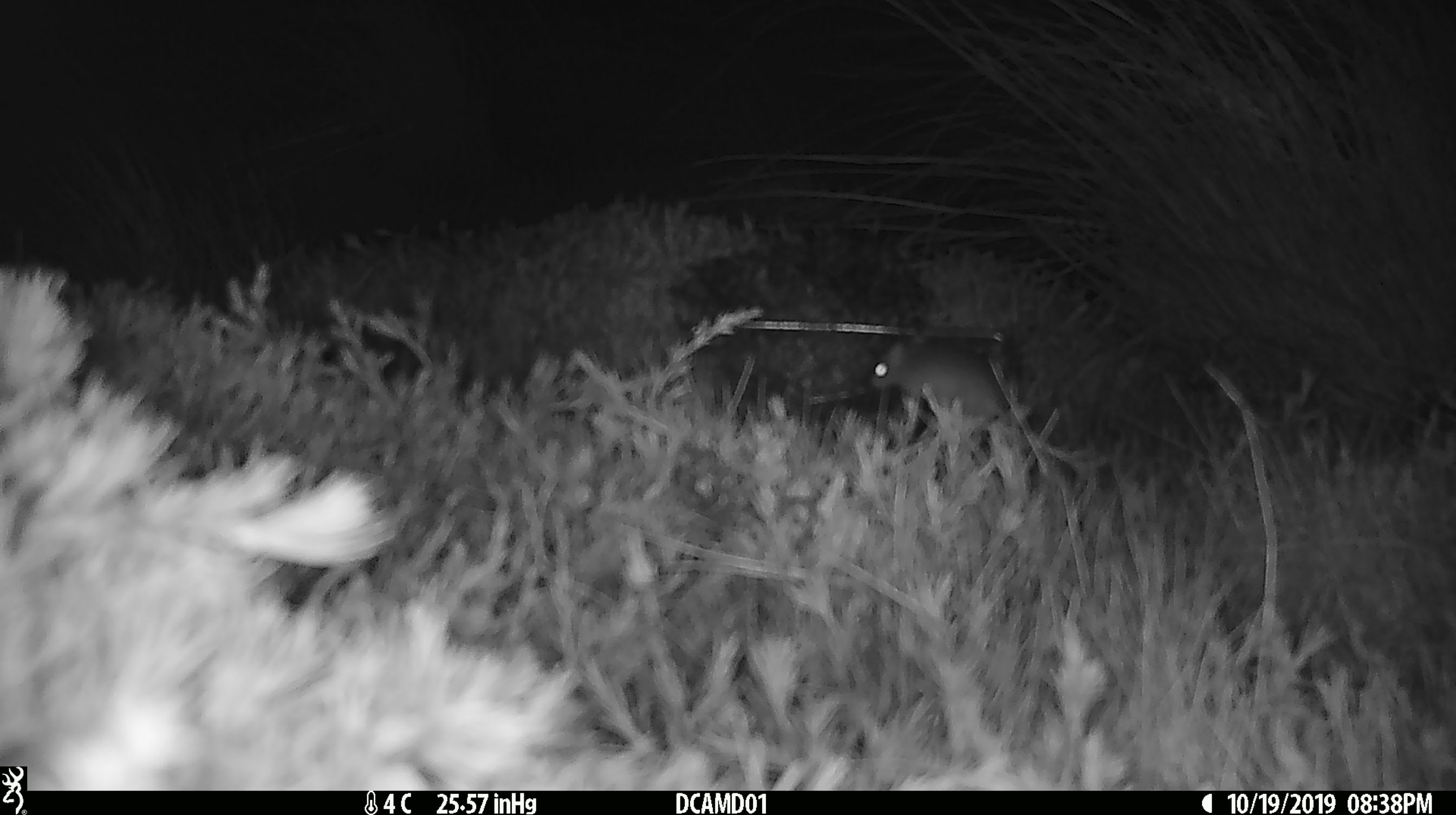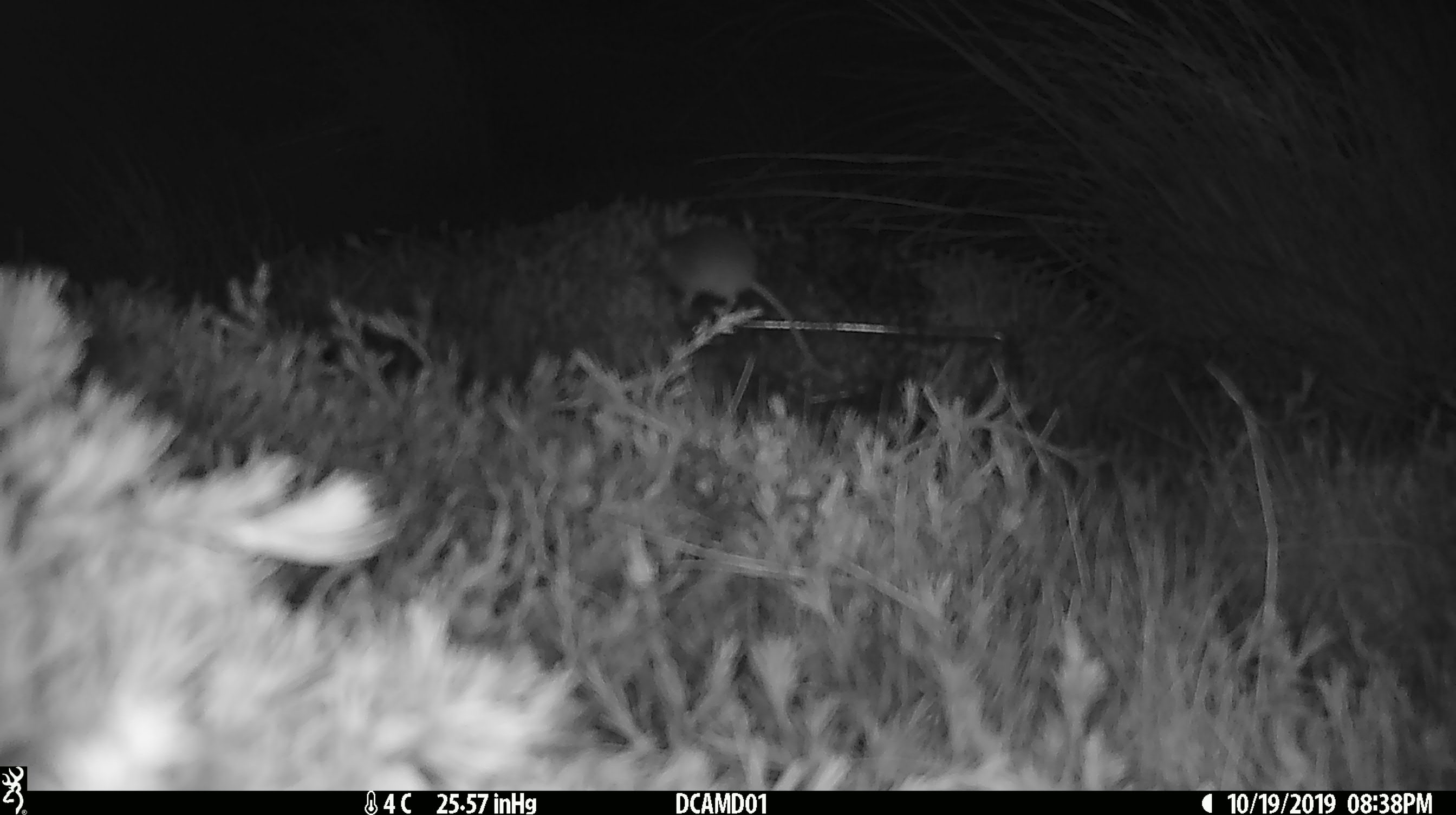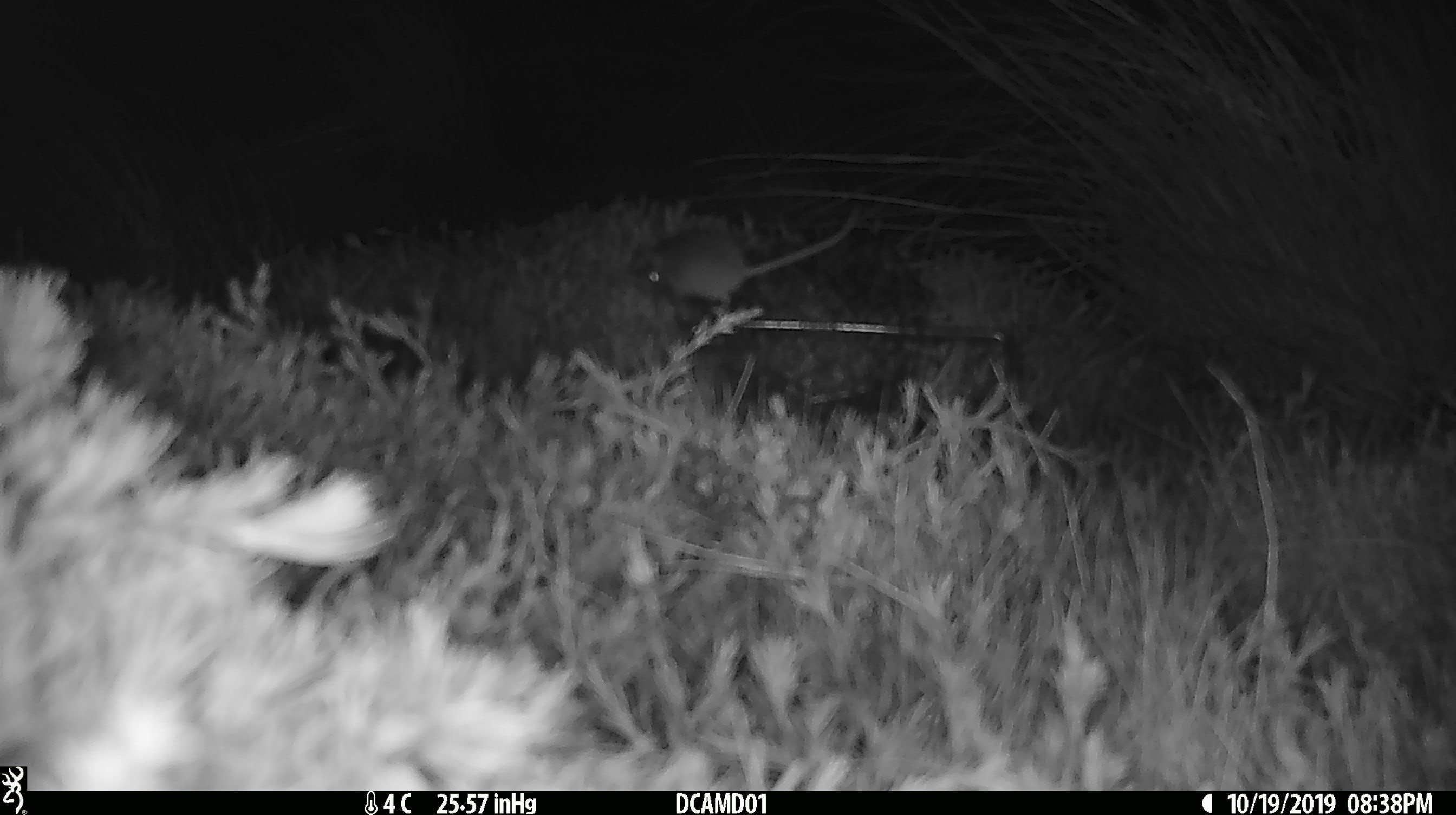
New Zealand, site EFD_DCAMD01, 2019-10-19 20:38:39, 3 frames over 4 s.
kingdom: Animalia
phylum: Chordata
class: Mammalia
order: Rodentia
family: Muridae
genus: Mus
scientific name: Mus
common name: mouse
Mouse (Mus).